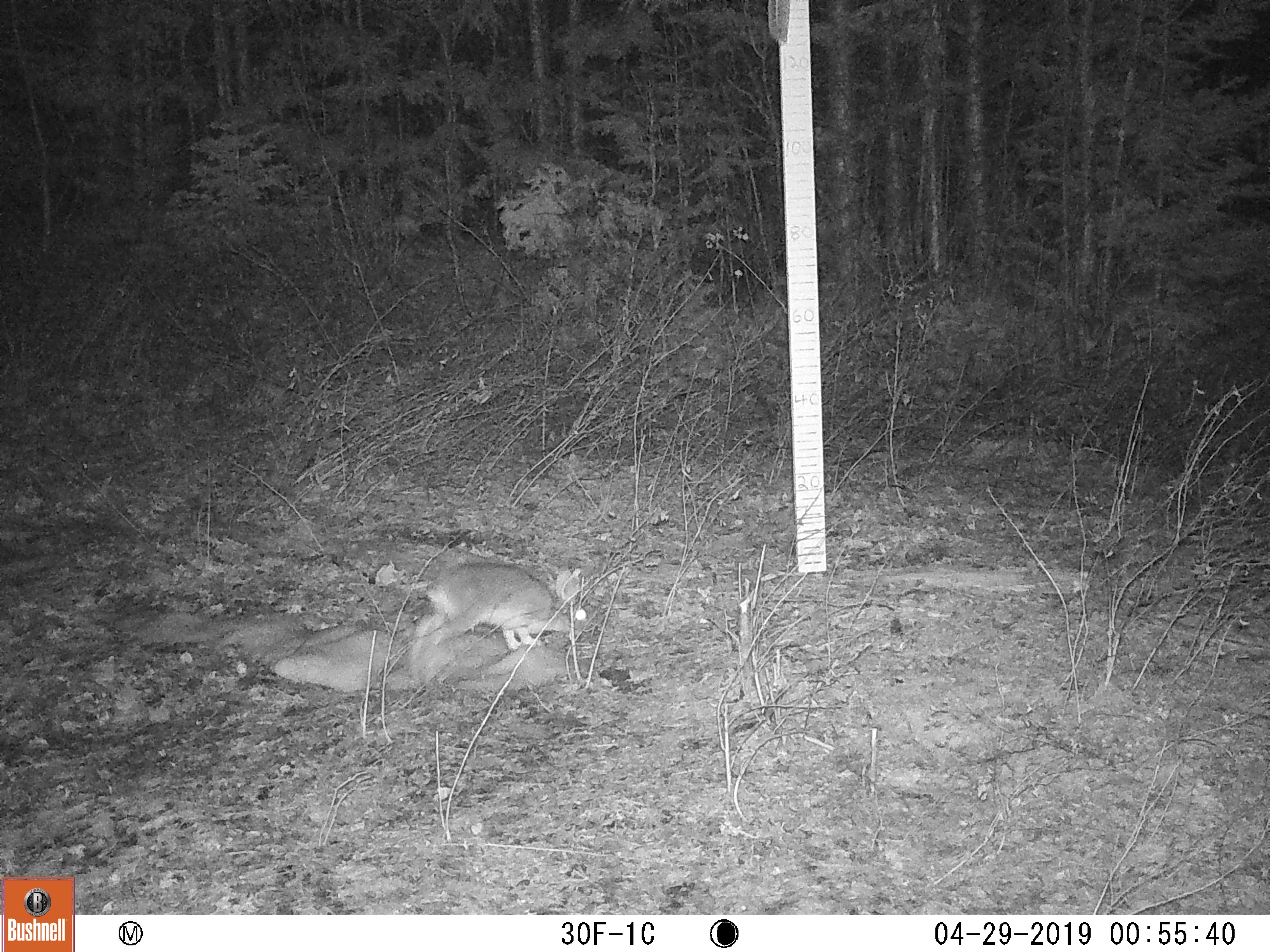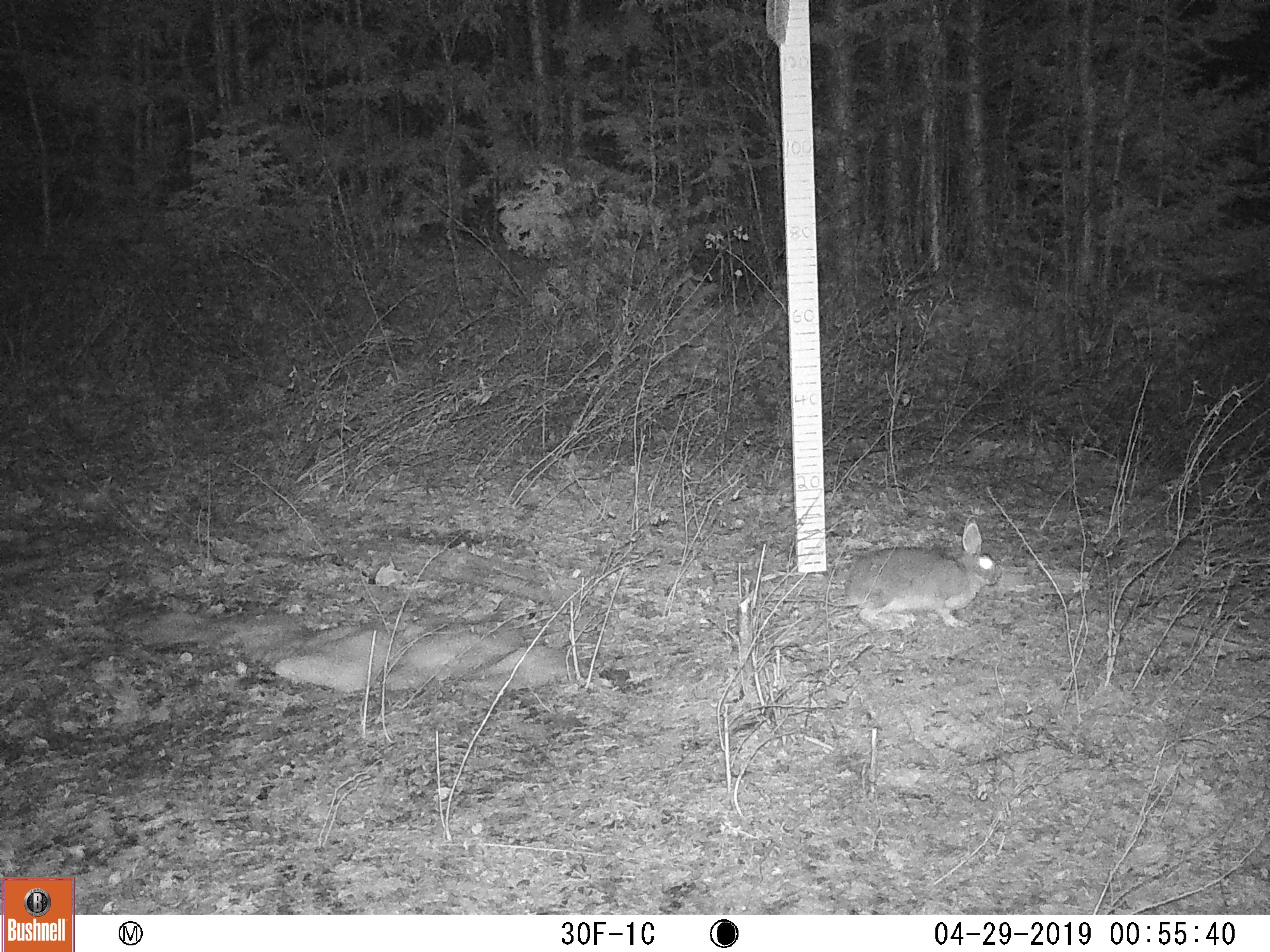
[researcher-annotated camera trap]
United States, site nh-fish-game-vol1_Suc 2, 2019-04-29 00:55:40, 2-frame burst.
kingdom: Animalia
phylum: Chordata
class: Mammalia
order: Lagomorpha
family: Leporidae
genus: Lepus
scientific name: Lepus americanus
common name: snowshoe hare